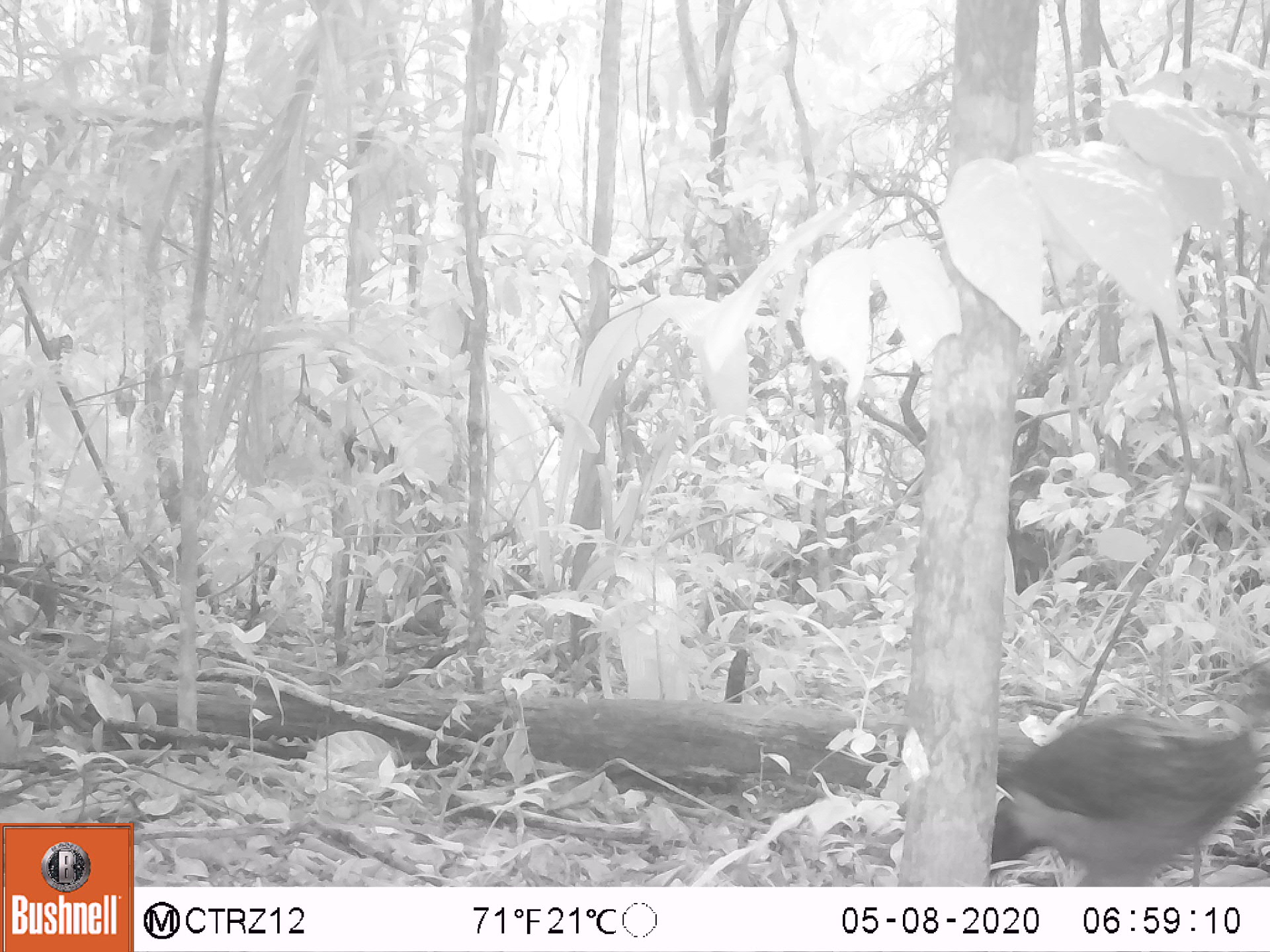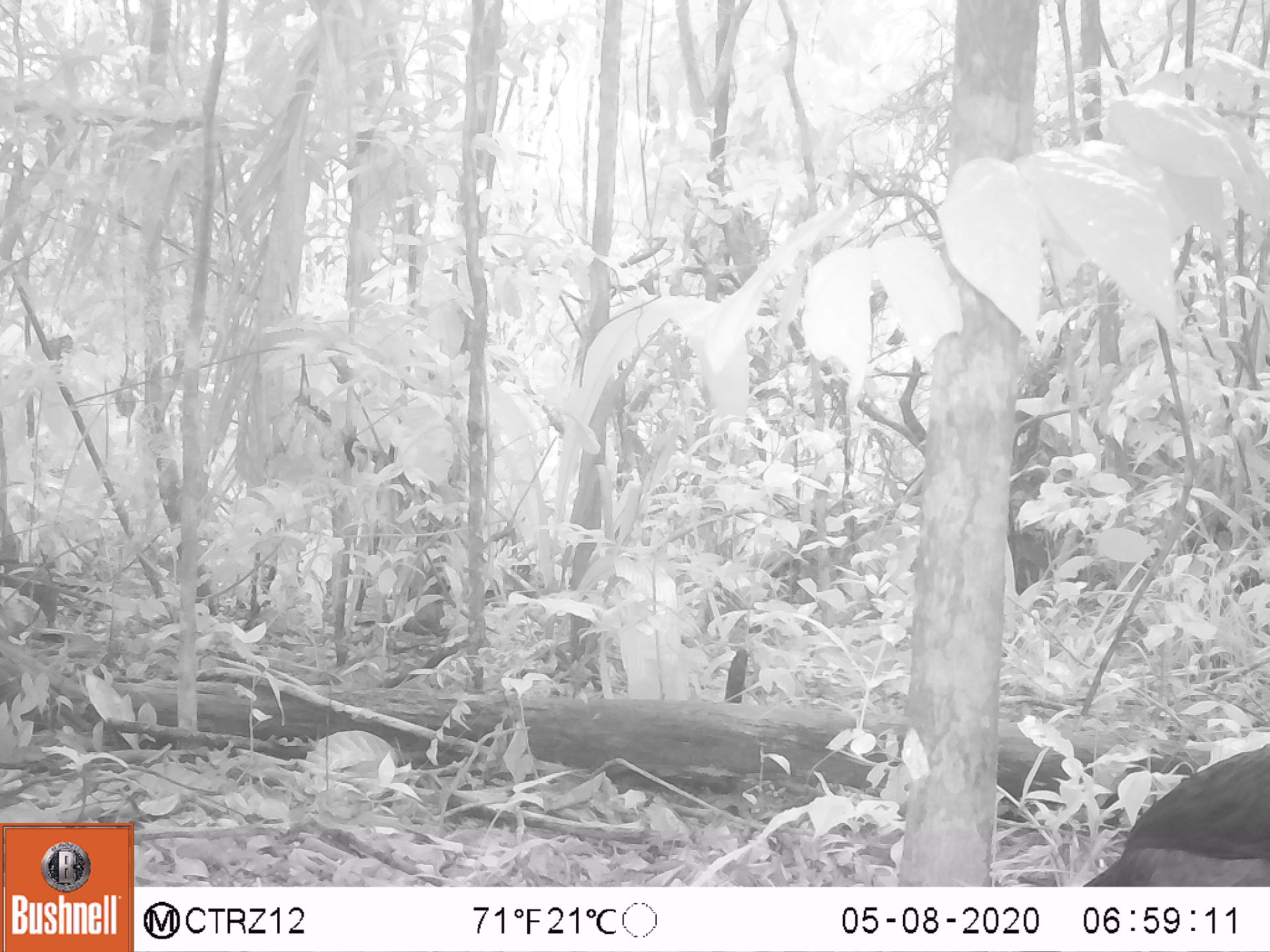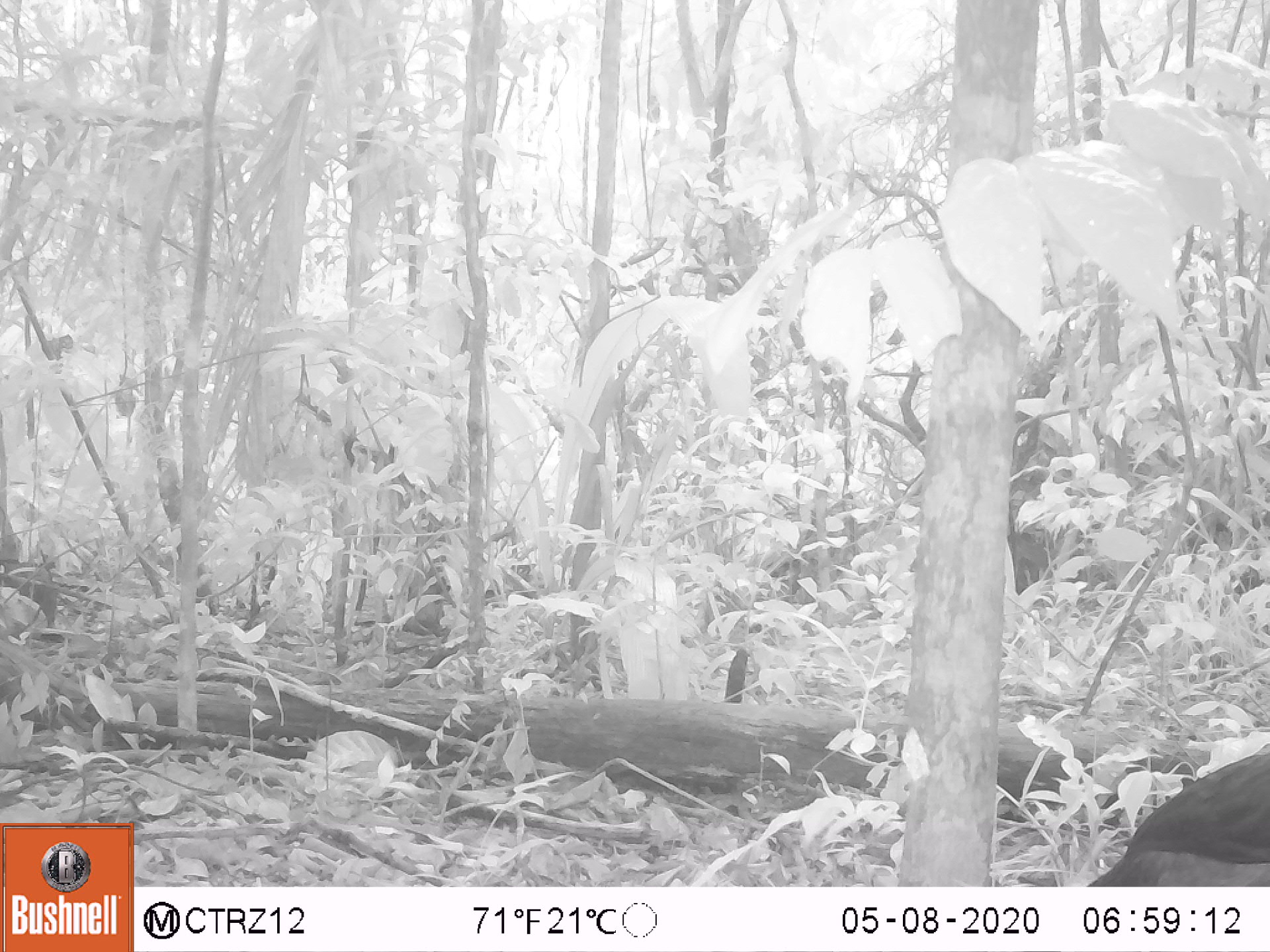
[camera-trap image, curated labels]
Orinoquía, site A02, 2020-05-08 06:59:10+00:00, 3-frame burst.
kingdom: Animalia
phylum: Chordata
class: Aves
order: Galliformes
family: Cracidae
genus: Penelope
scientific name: Penelope jacquacu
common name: spix's guan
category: spixs guan